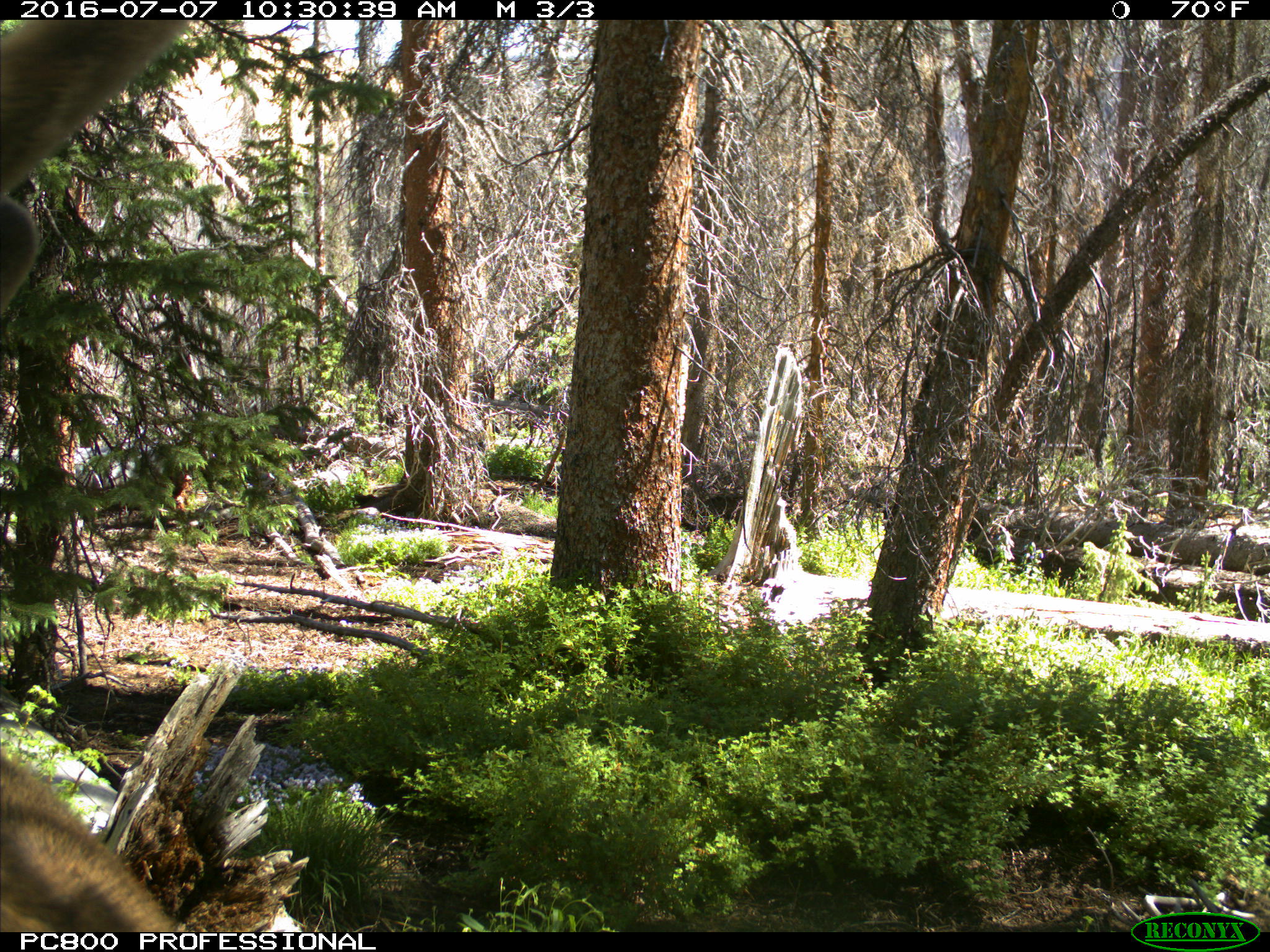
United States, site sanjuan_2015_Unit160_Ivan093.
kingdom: Animalia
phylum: Chordata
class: Mammalia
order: Artiodactyla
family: Cervidae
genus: Cervus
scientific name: Cervus elaphus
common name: red deer